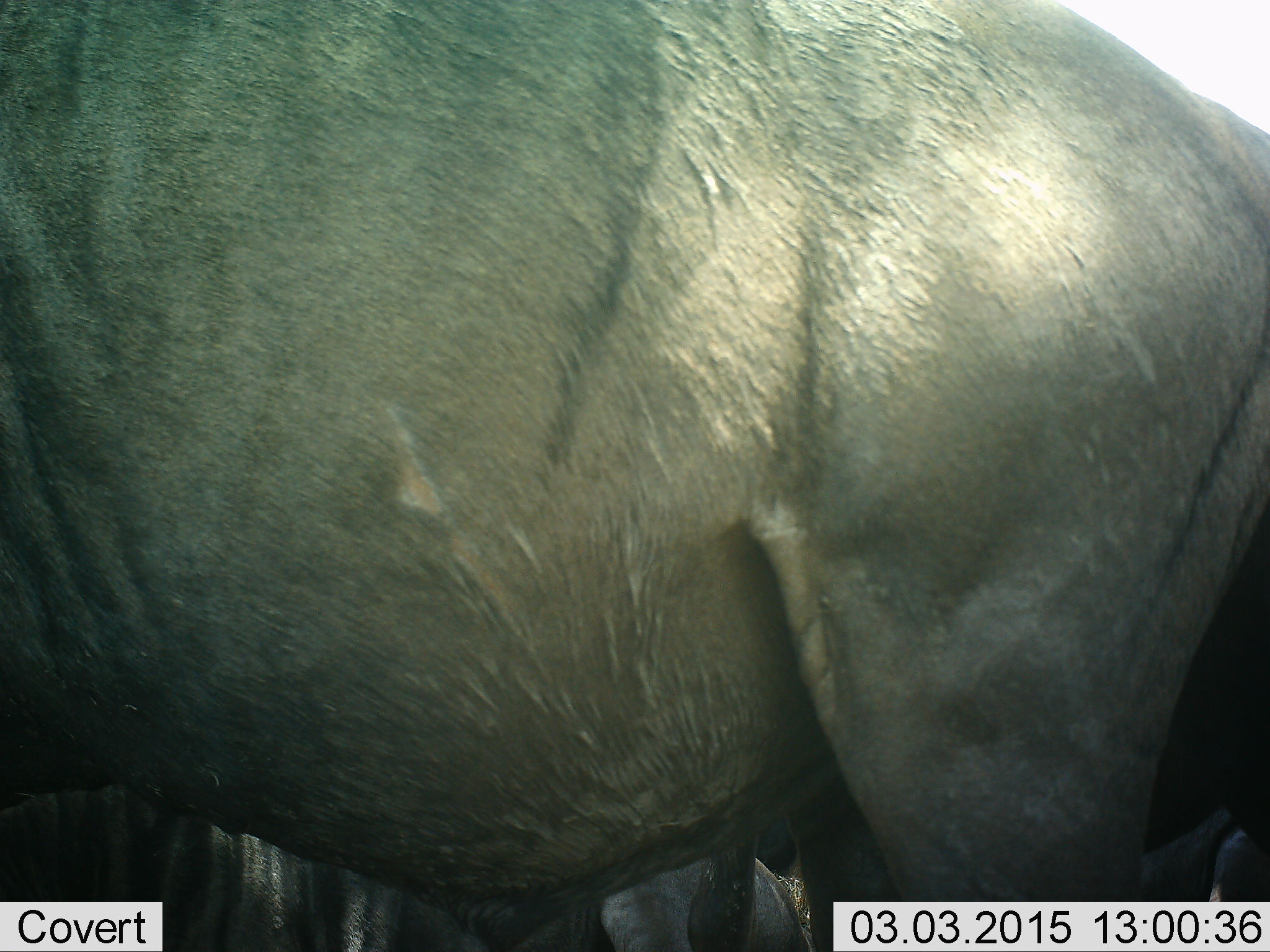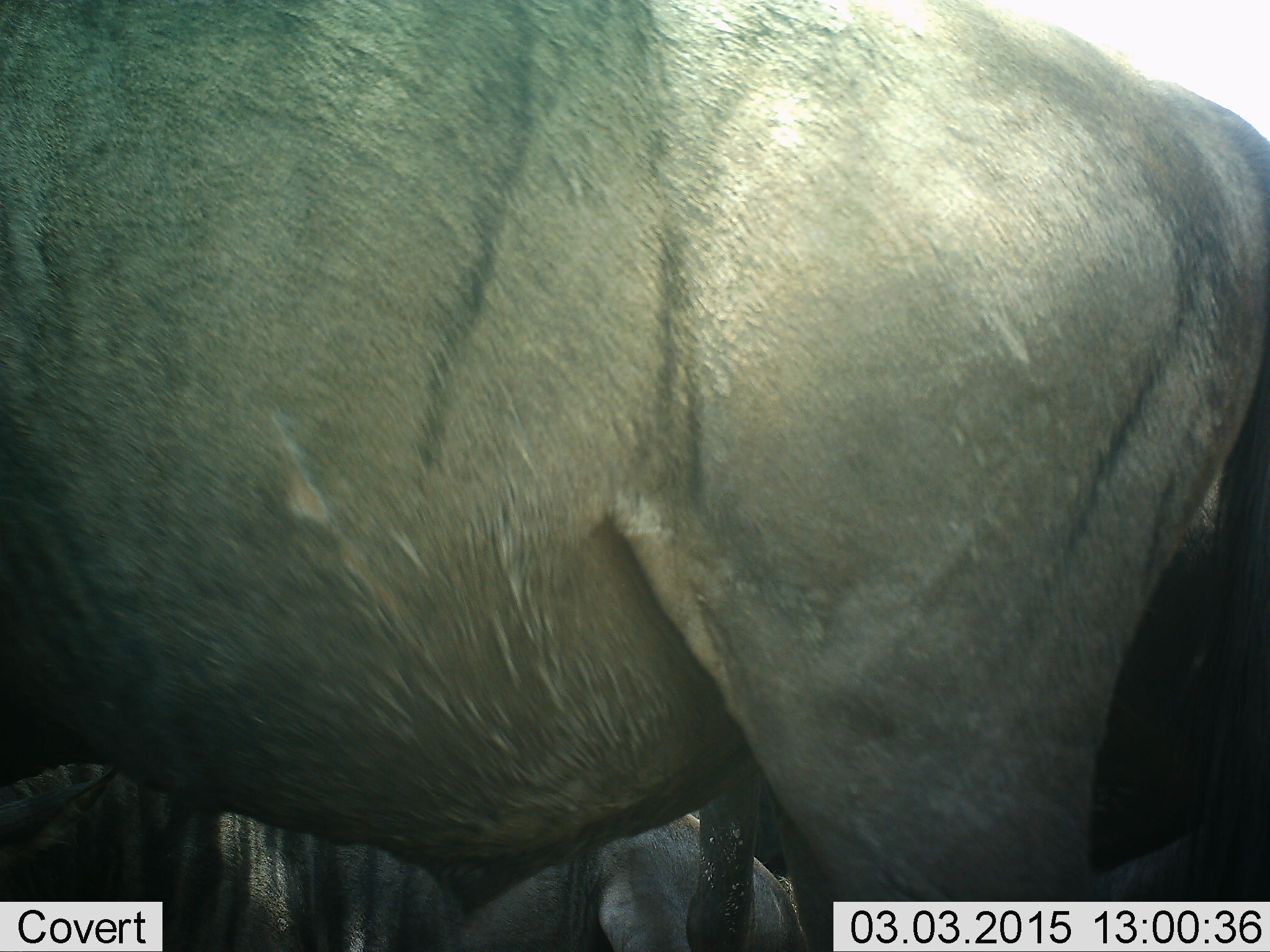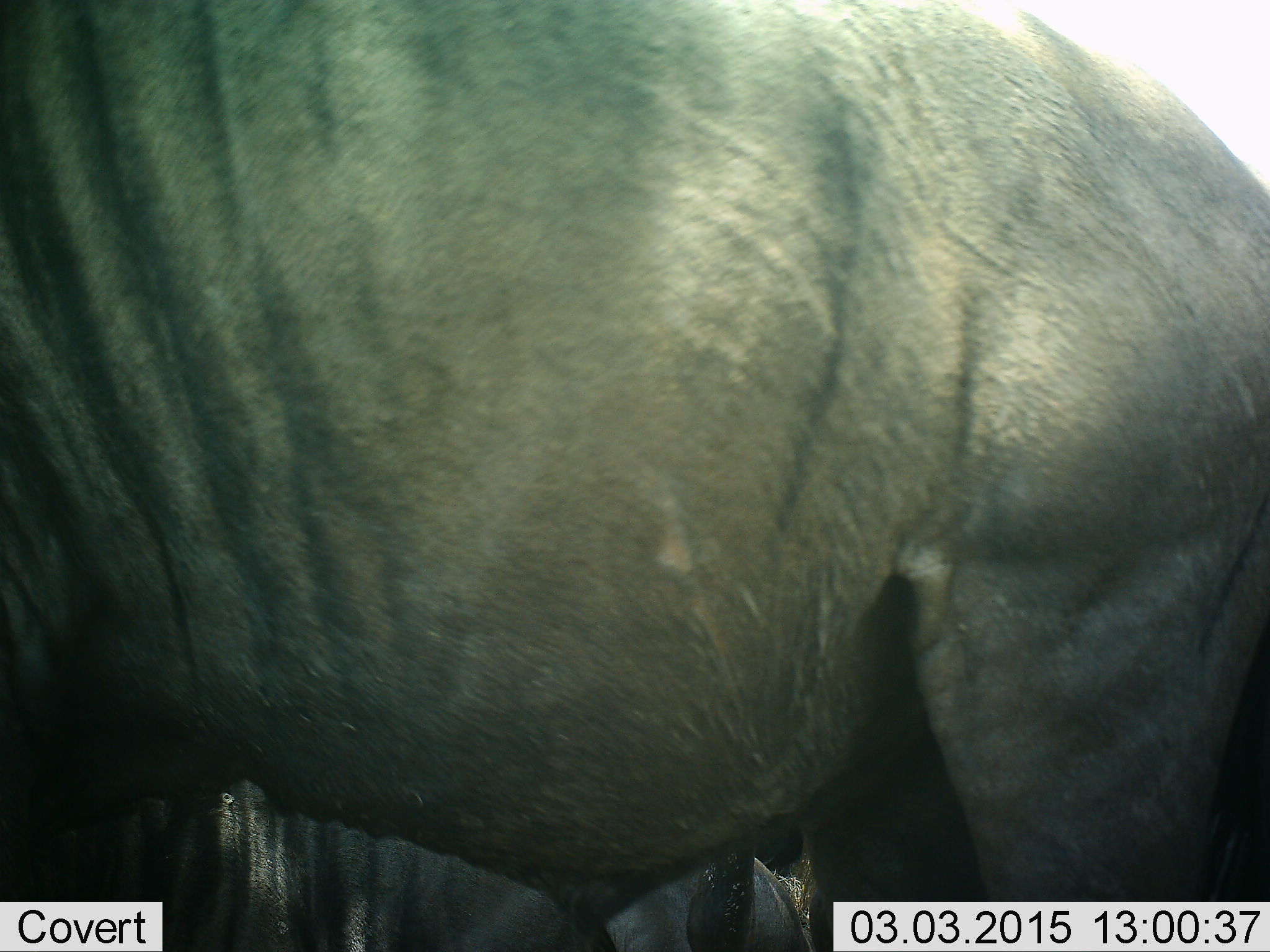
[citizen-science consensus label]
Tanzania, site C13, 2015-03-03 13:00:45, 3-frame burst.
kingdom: Animalia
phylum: Chordata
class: Mammalia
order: Artiodactyla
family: Bovidae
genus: Connochaetes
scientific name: Connochaetes taurinus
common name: blue wildebeest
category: wildebeest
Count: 3.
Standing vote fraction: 100%.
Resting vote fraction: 50%.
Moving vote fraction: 0%.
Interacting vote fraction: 0%.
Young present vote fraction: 0%.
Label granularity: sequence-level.